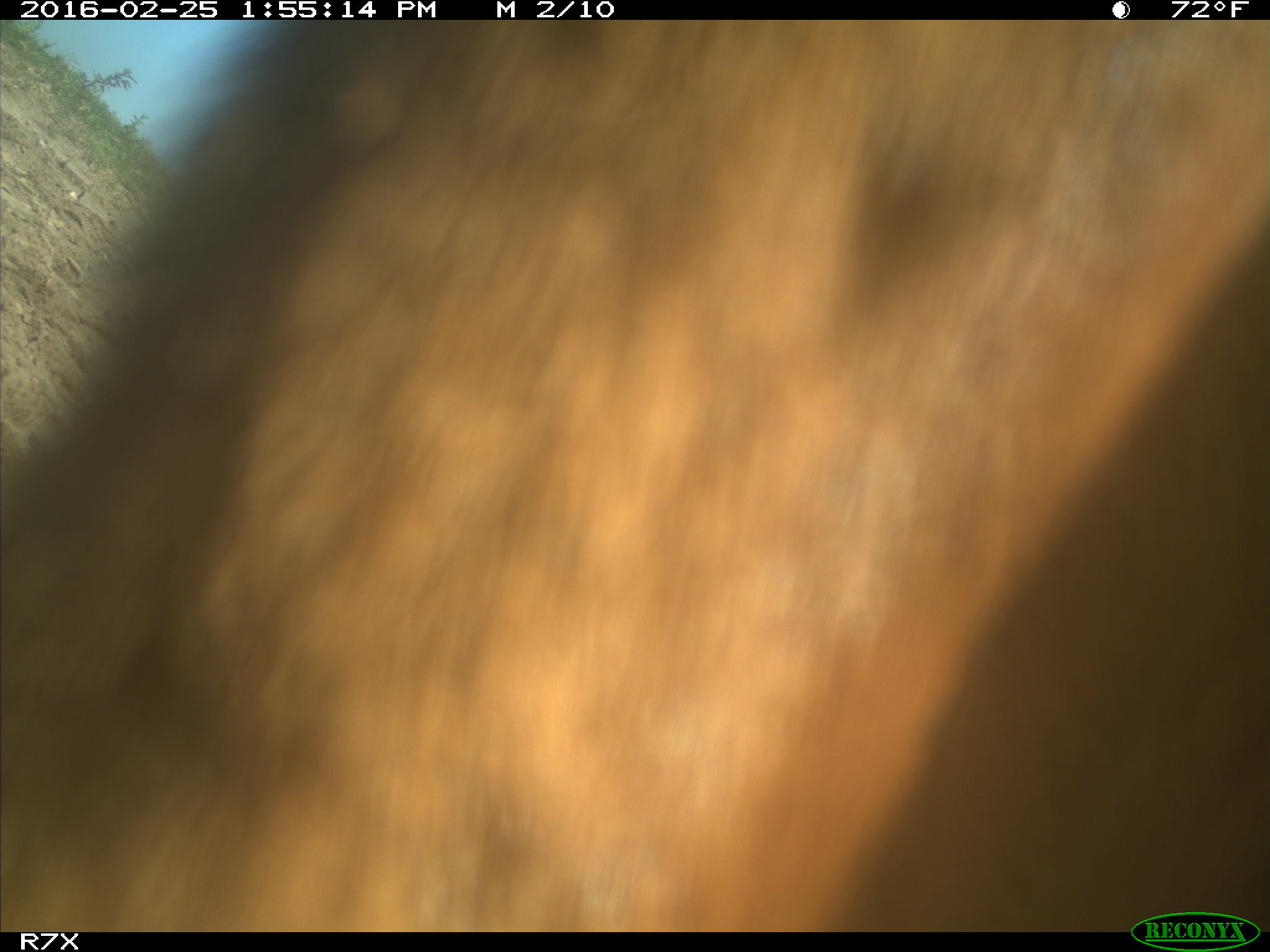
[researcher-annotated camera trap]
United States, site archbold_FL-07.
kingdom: Animalia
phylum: Chordata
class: Mammalia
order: Artiodactyla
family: Bovidae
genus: Bos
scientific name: Bos taurus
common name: domestic cow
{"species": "Bos taurus (domestic cow)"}